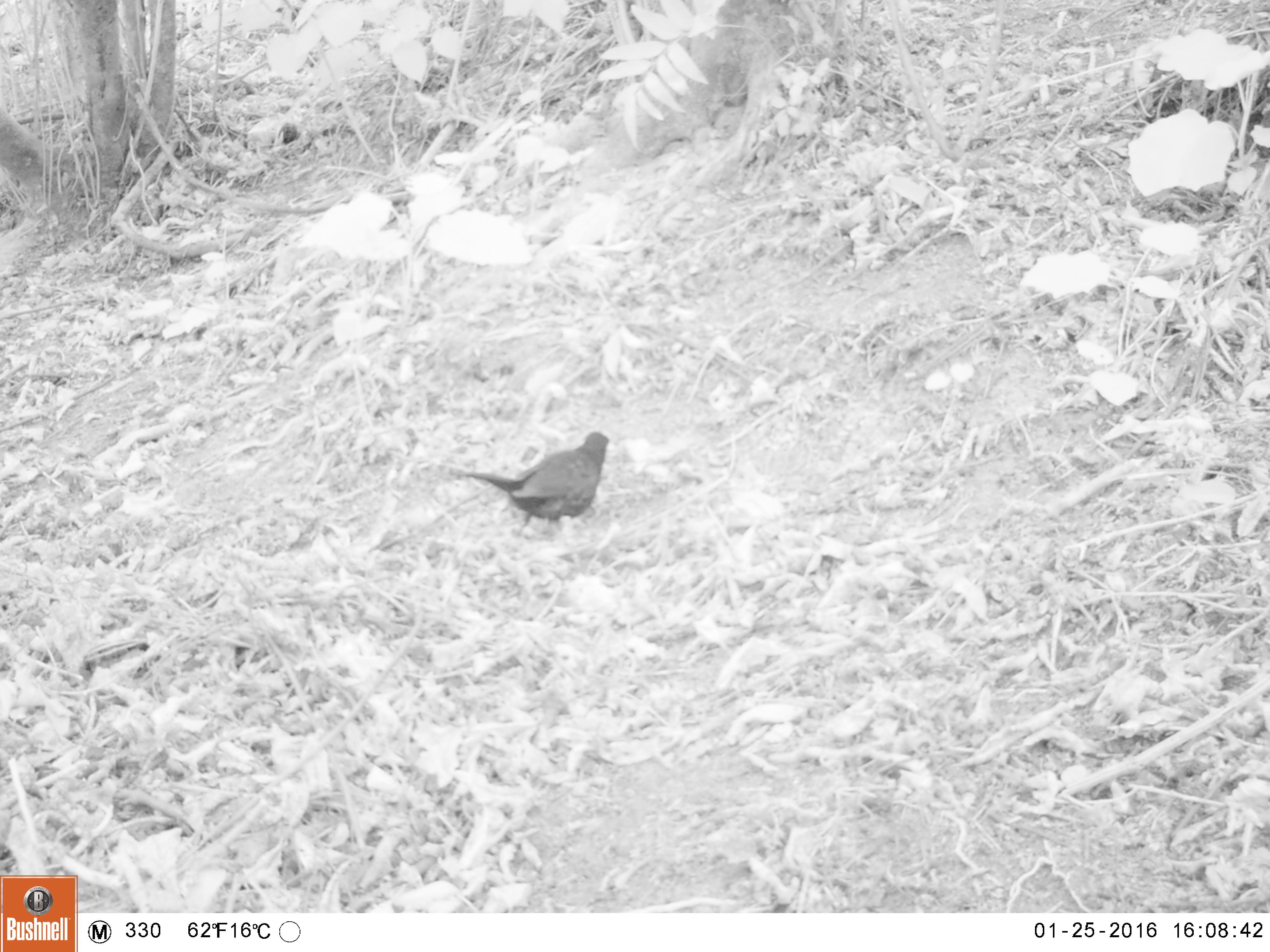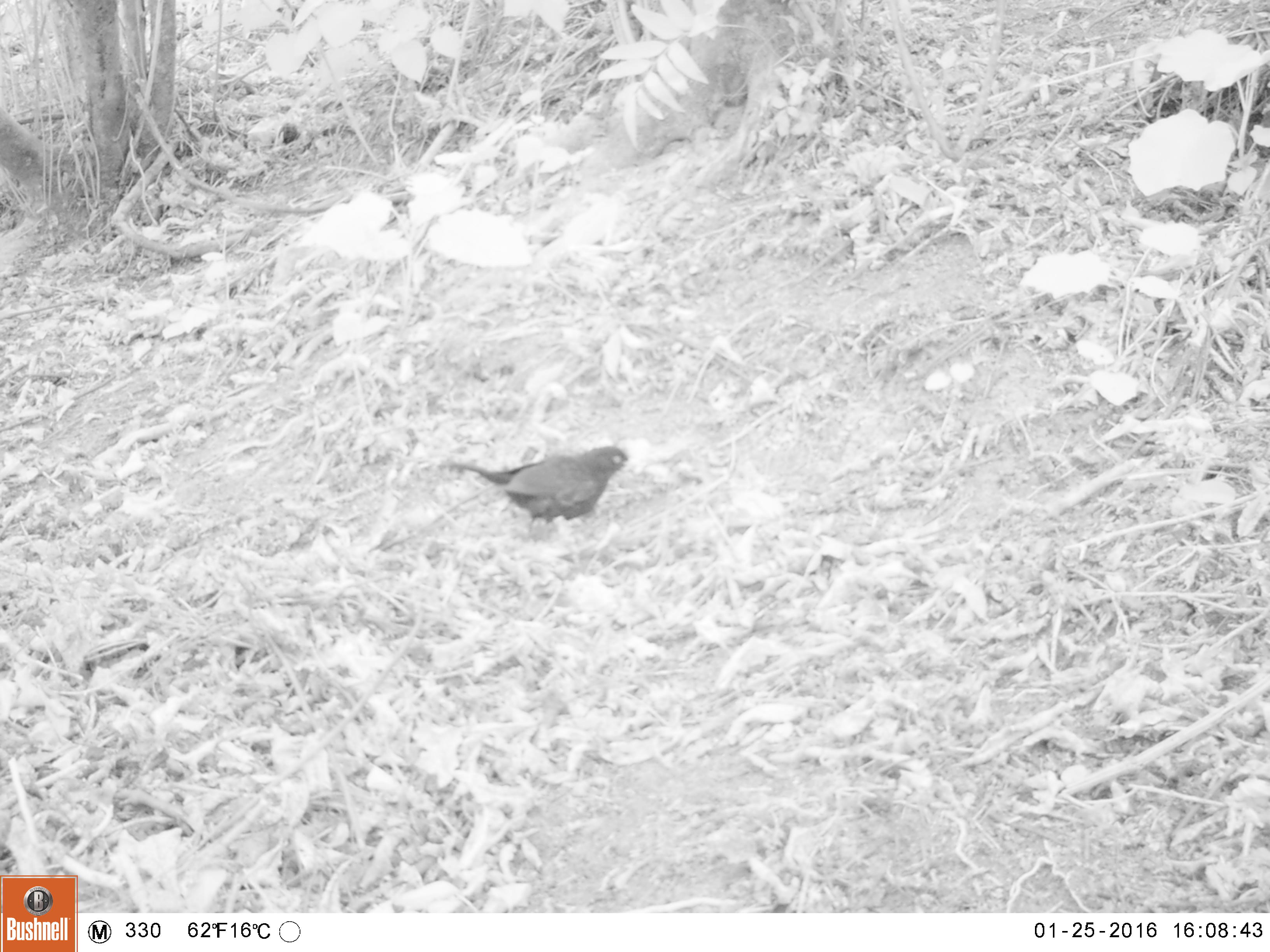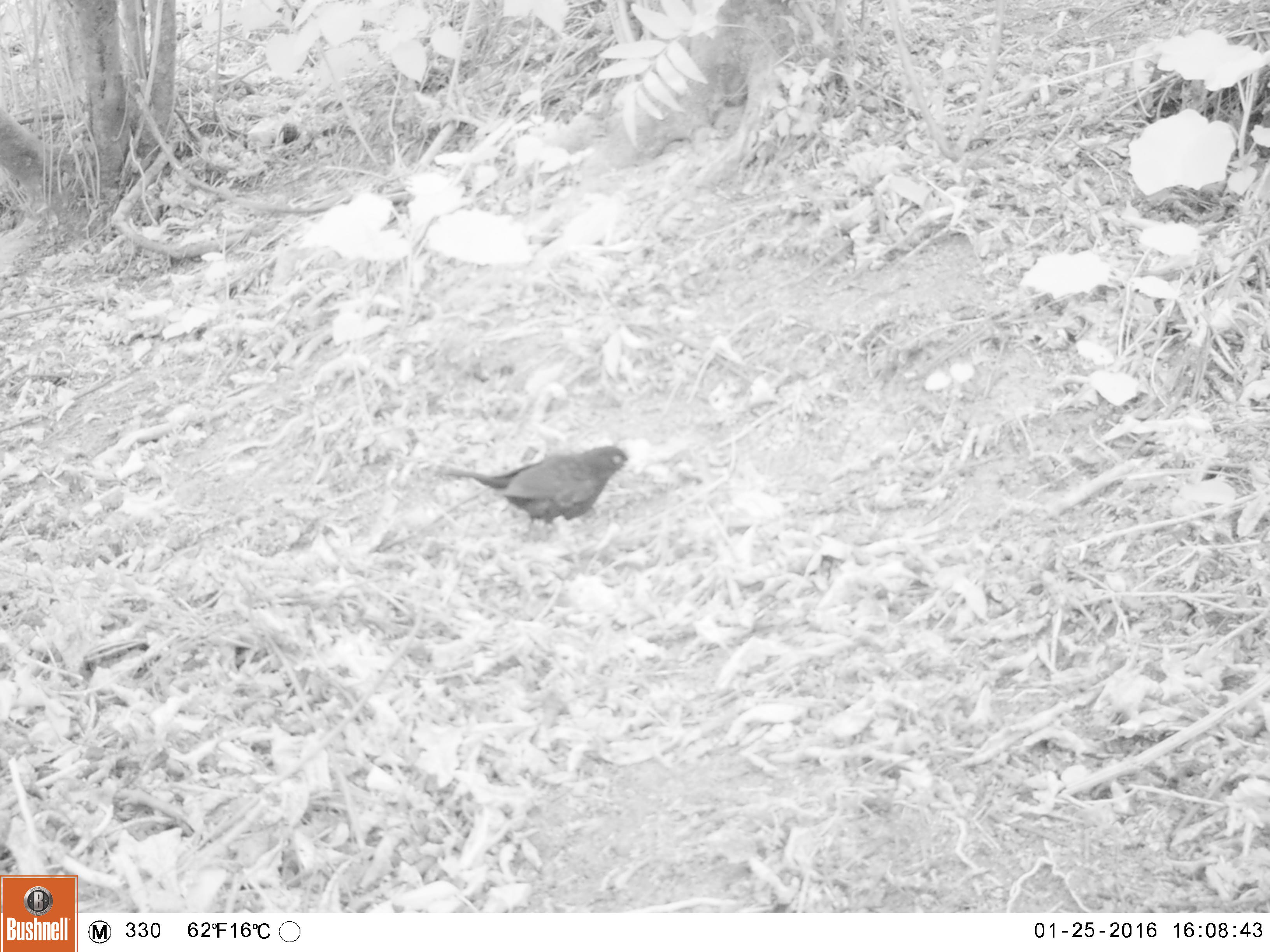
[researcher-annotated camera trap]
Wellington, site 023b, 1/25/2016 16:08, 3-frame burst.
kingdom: Animalia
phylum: Chordata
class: Aves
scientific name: Aves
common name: bird